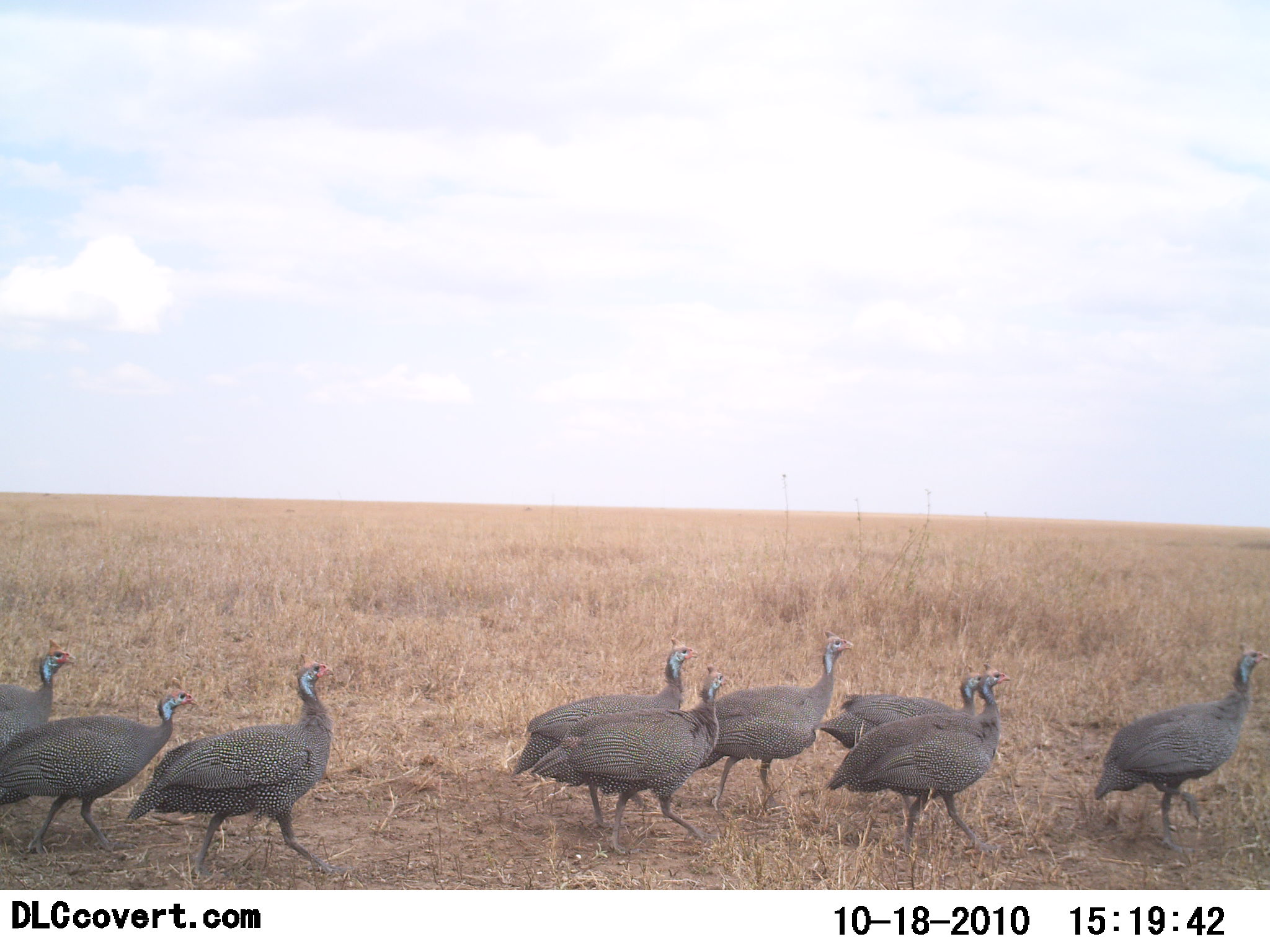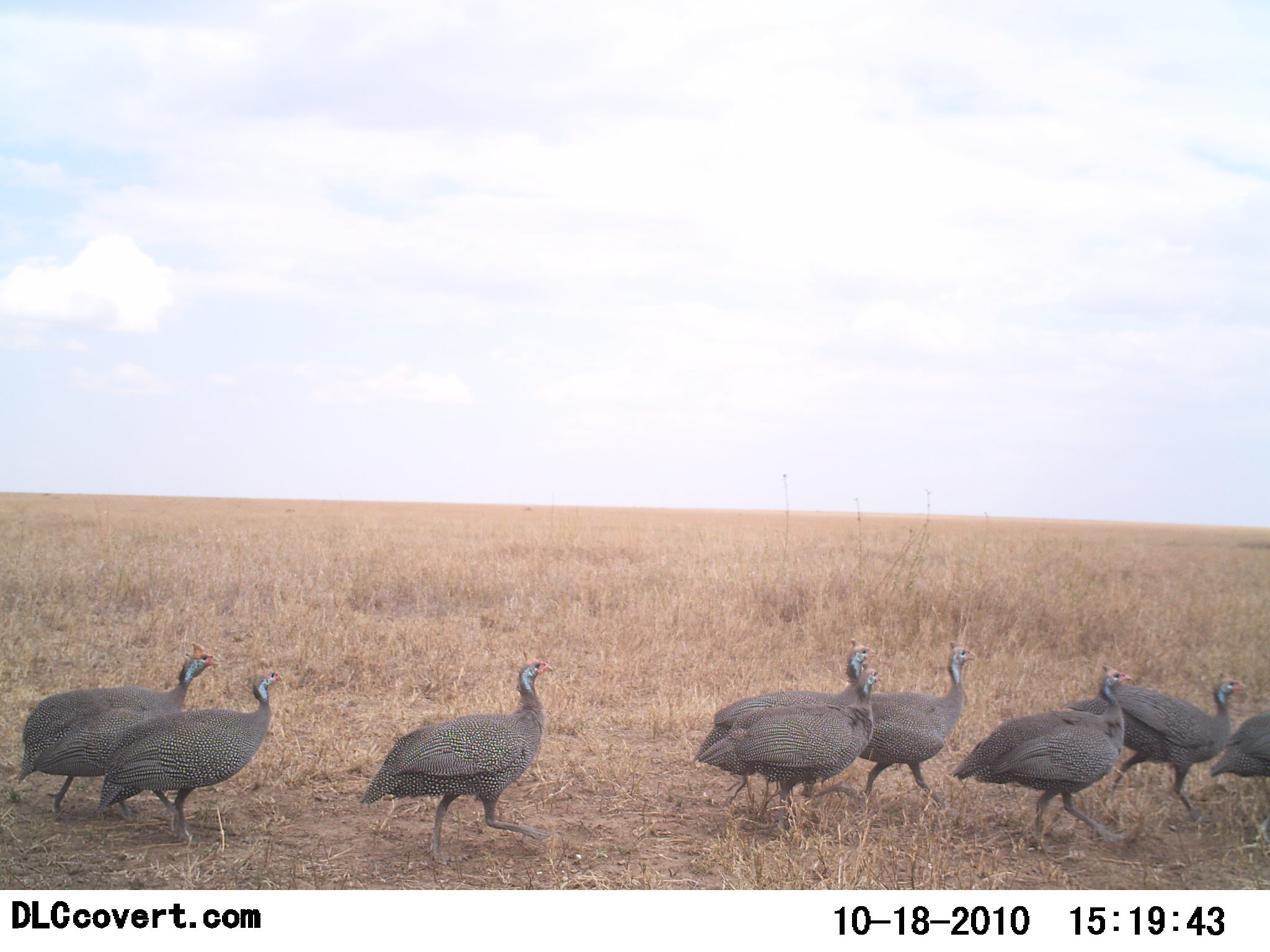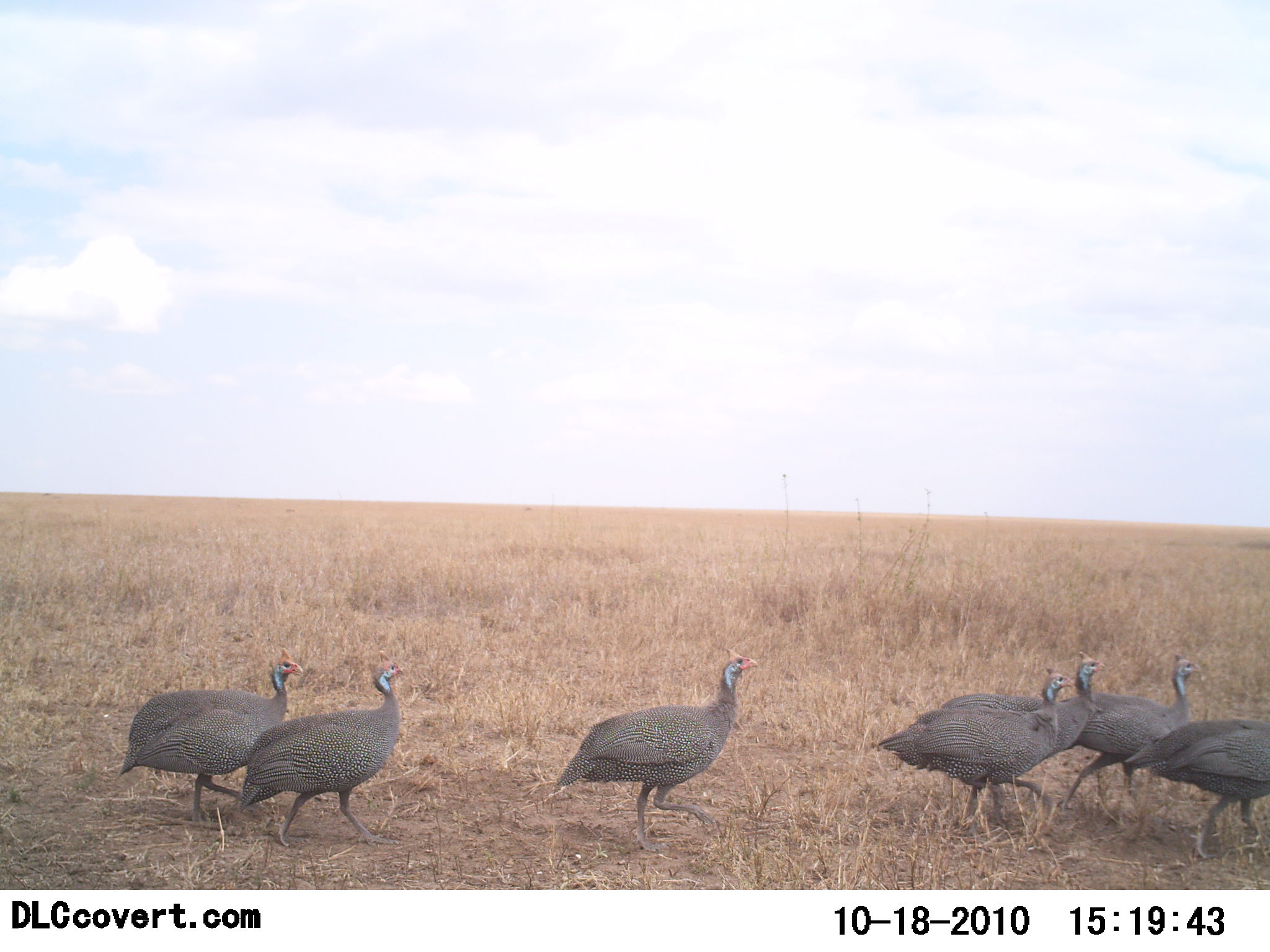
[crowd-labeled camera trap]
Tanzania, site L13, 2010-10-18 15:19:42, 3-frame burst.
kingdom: Animalia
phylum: Chordata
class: Aves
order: Galliformes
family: Numididae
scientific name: Numididae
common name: guinea fowl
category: guineafowl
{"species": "guineafowl (guinea fowl) (Numididae)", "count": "9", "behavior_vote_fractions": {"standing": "15%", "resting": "0%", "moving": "85%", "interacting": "0%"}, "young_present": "0%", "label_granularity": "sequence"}